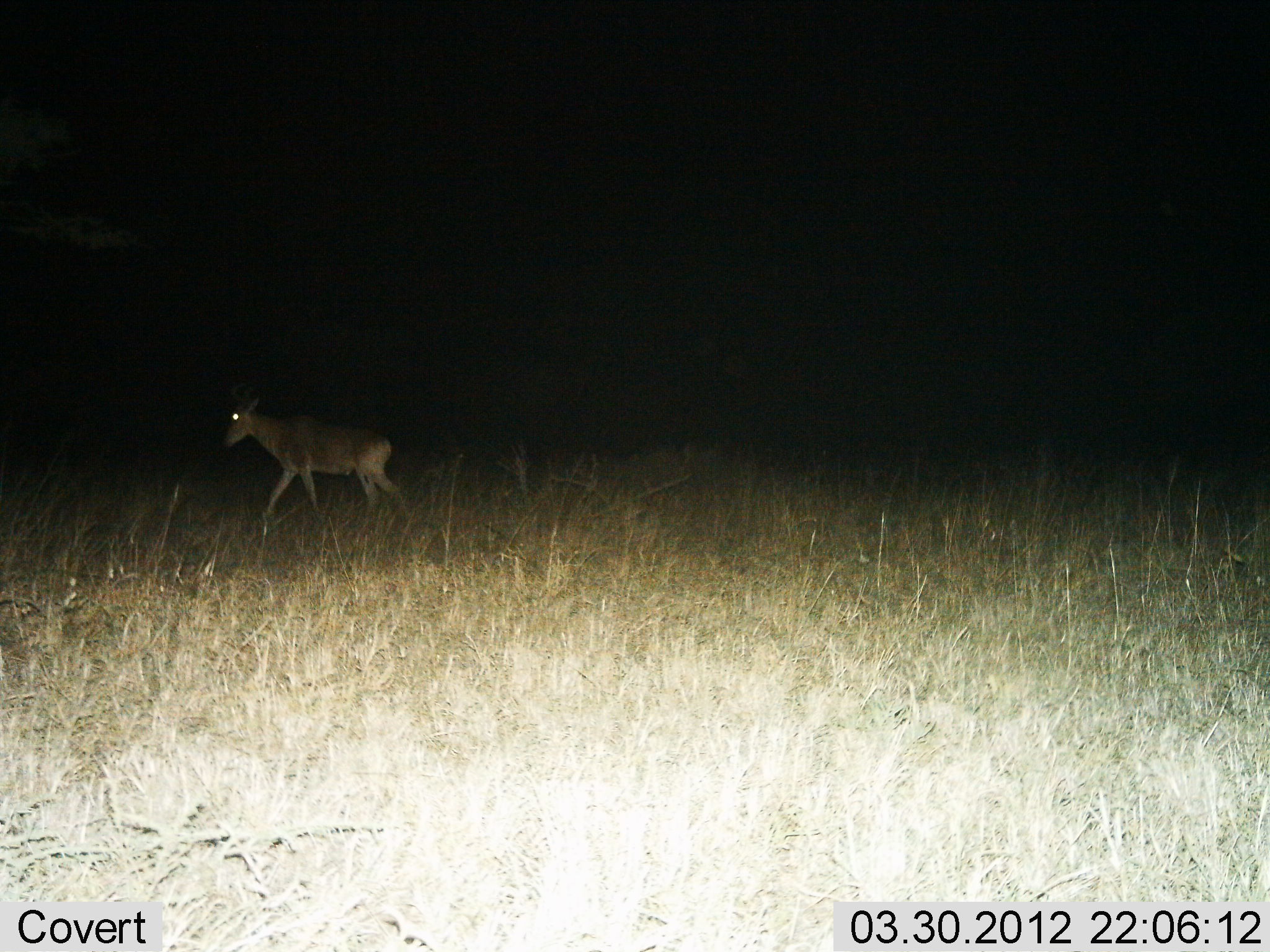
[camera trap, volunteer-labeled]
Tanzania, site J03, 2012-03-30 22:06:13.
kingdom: Animalia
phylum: Chordata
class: Mammalia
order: Artiodactyla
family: Bovidae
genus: Alcelaphus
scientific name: Alcelaphus buselaphus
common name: hartebeest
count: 1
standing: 0%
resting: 0%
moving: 100%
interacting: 0%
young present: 11%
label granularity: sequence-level